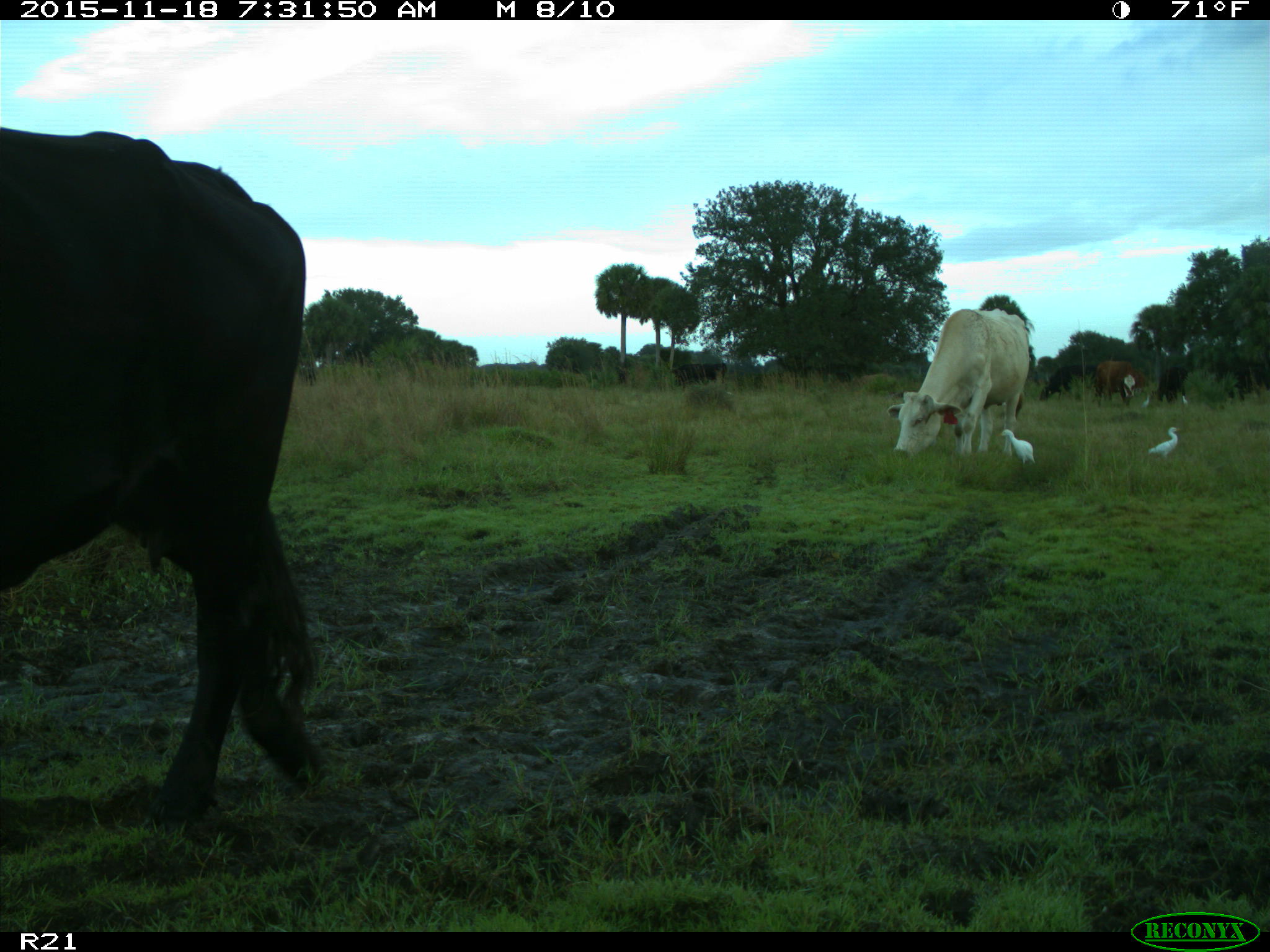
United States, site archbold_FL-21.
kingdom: Animalia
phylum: Chordata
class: Mammalia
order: Artiodactyla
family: Bovidae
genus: Bos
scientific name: Bos taurus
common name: domestic cow